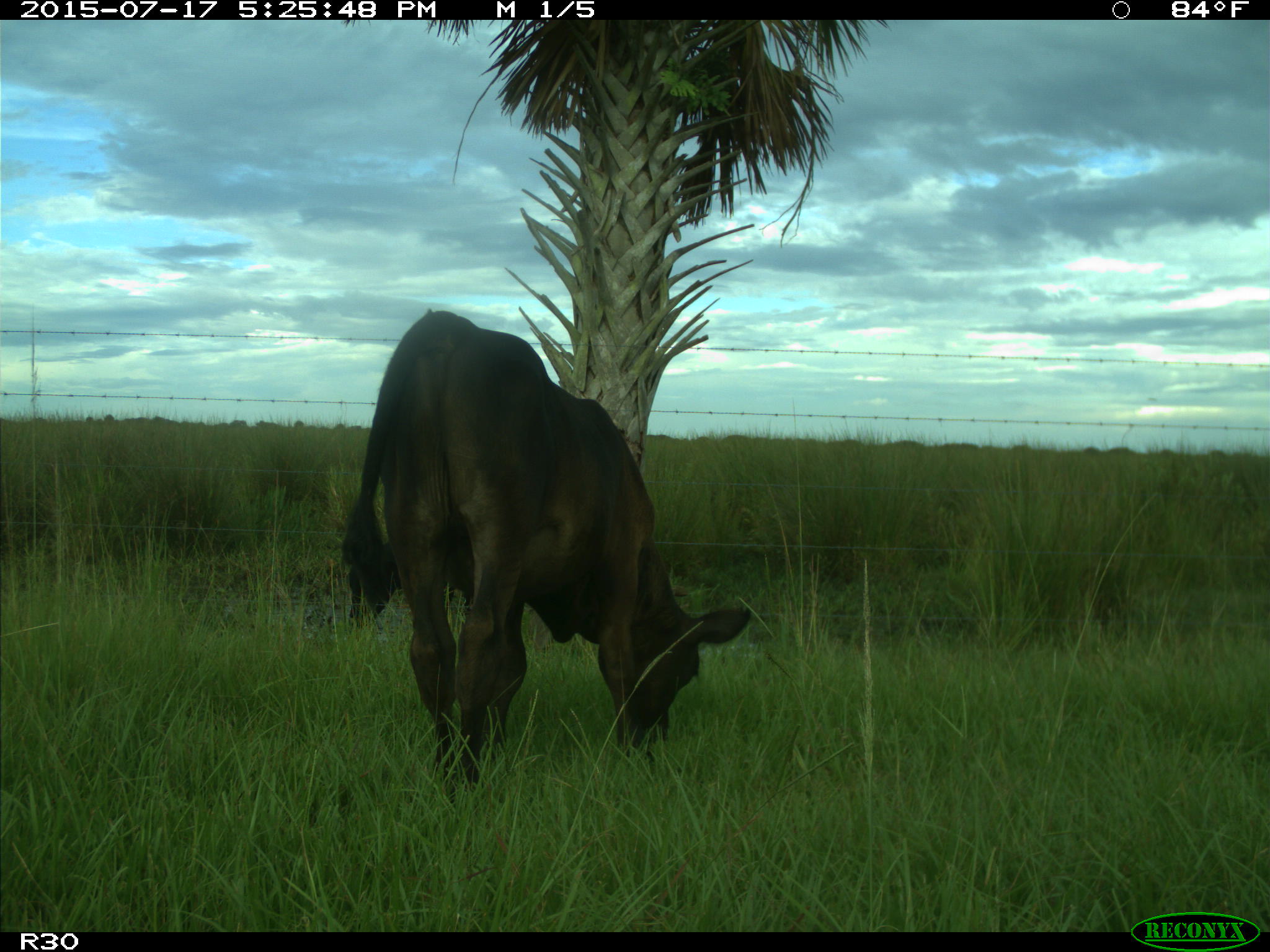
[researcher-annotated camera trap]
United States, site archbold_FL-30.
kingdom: Animalia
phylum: Chordata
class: Mammalia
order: Artiodactyla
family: Bovidae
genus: Bos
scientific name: Bos taurus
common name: domestic cow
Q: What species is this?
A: Bos taurus (domestic cow).